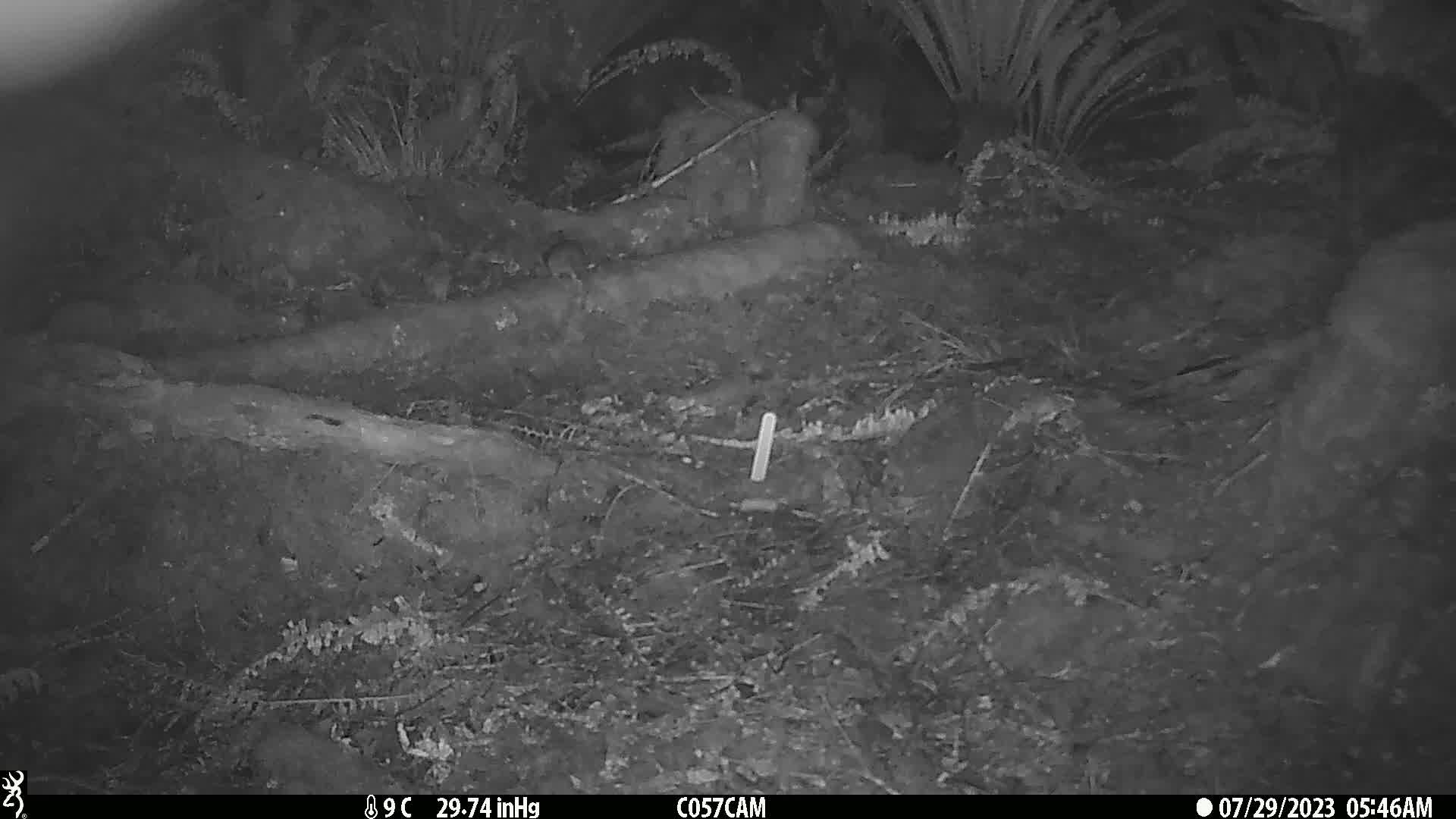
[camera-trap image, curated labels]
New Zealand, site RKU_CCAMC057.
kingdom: Animalia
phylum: Chordata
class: Mammalia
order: Rodentia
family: Muridae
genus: Rattus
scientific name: Rattus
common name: rat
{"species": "rat (Rattus)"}